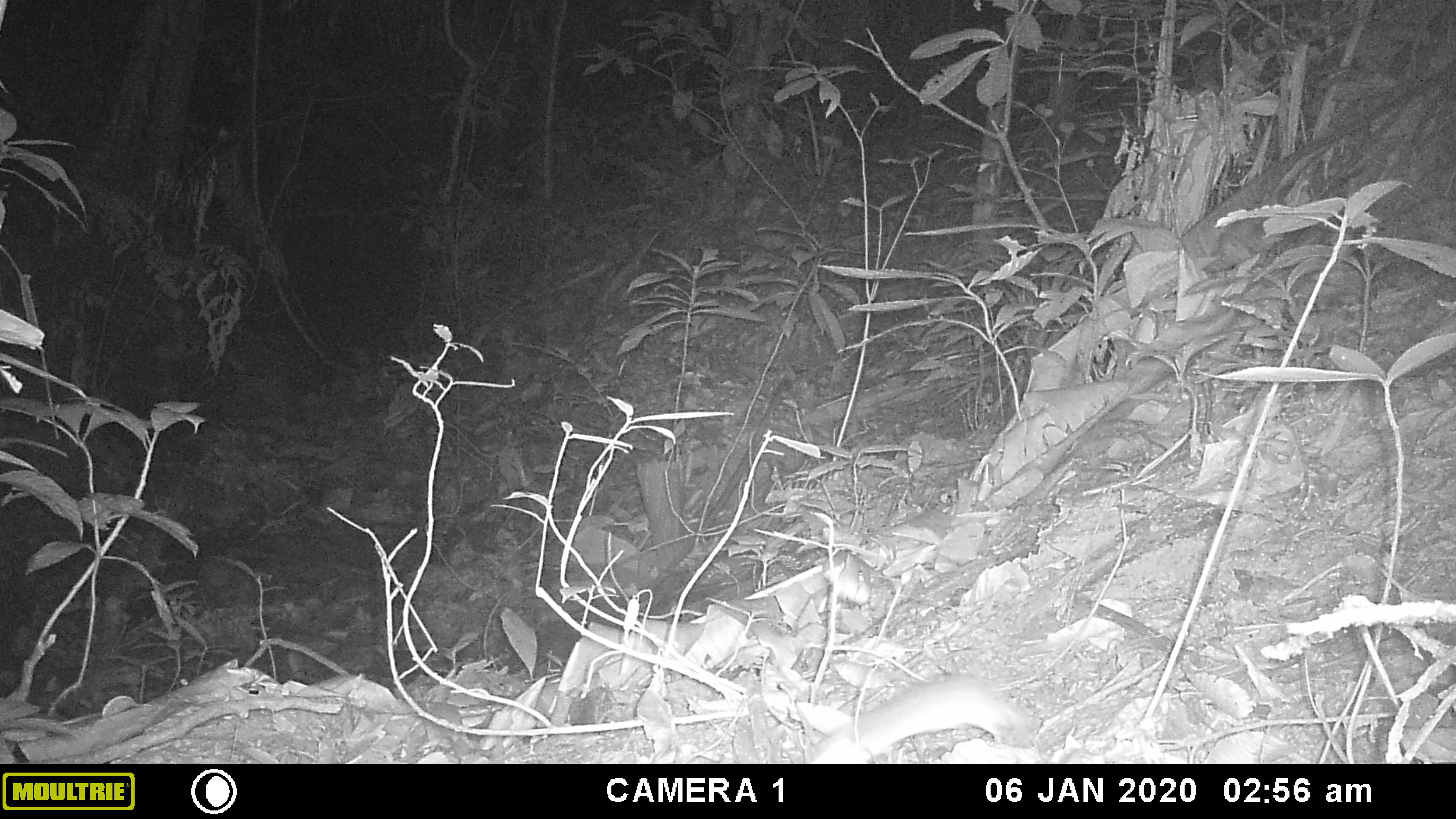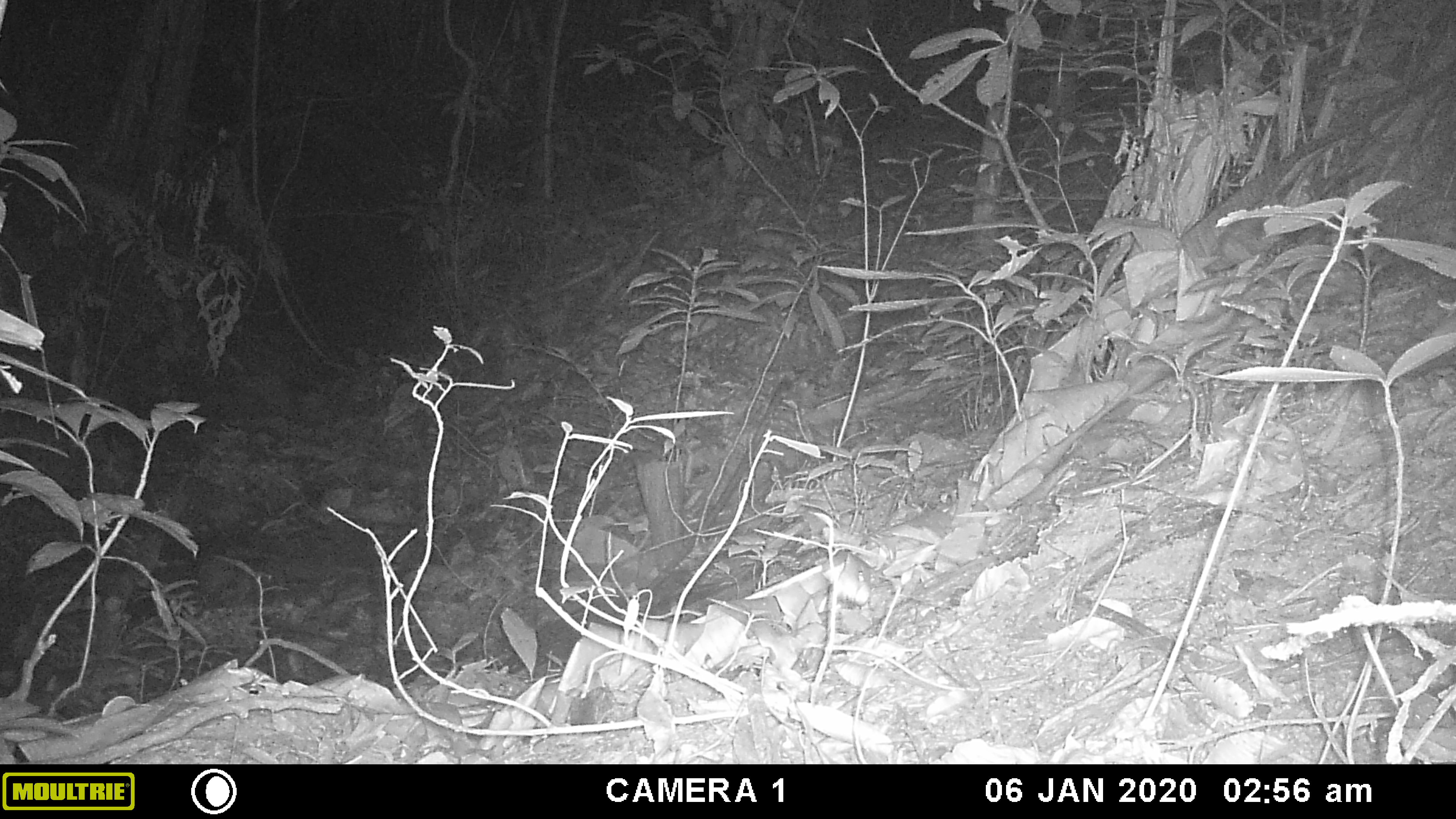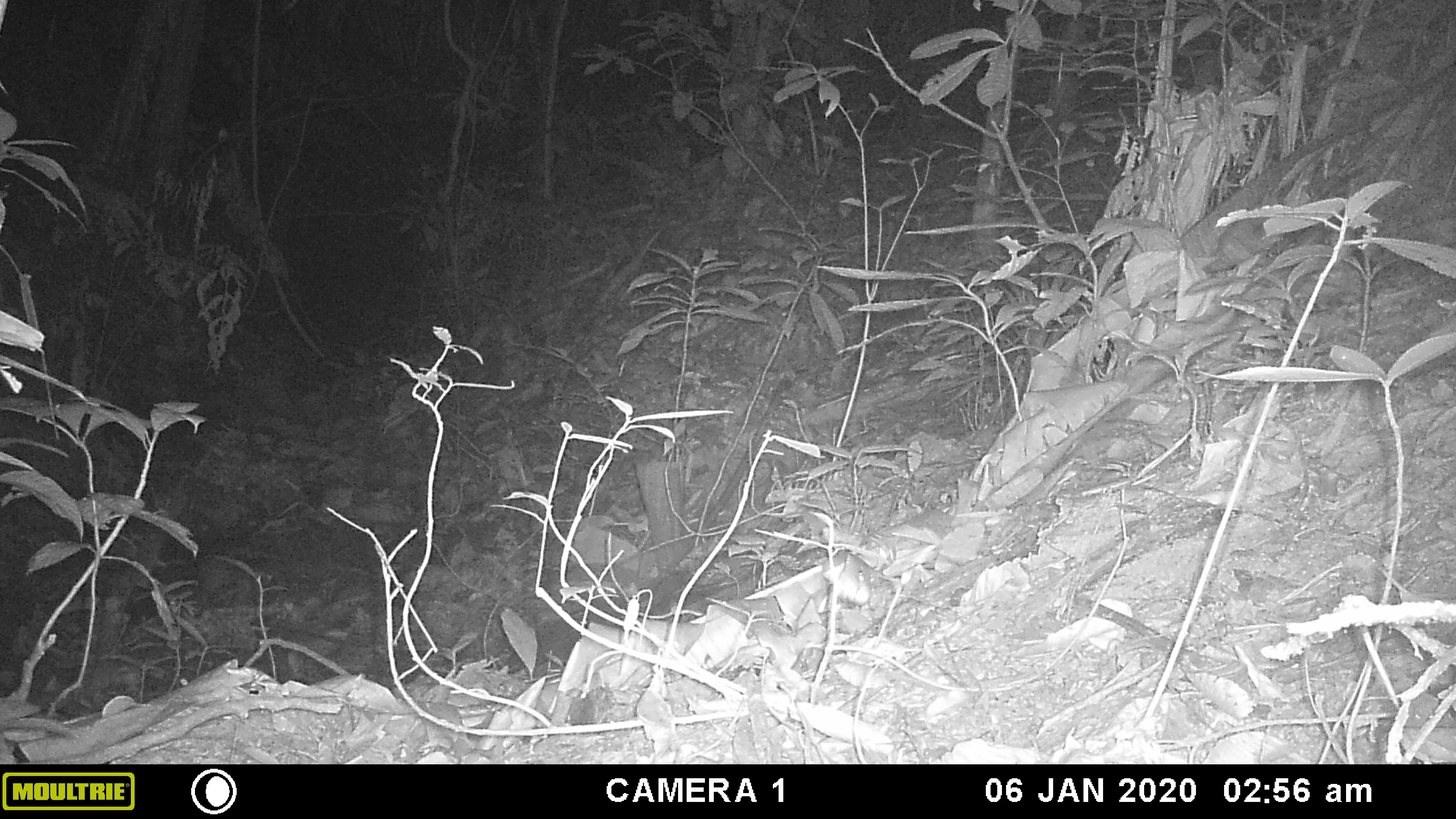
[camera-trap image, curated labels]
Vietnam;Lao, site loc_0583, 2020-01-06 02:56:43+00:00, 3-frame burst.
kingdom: Animalia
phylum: Chordata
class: Mammalia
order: Rodentia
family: Muridae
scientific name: Muridae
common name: old-world mice and rats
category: unidentified murid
Unidentified murid (old-world mice and rats) (Muridae). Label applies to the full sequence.